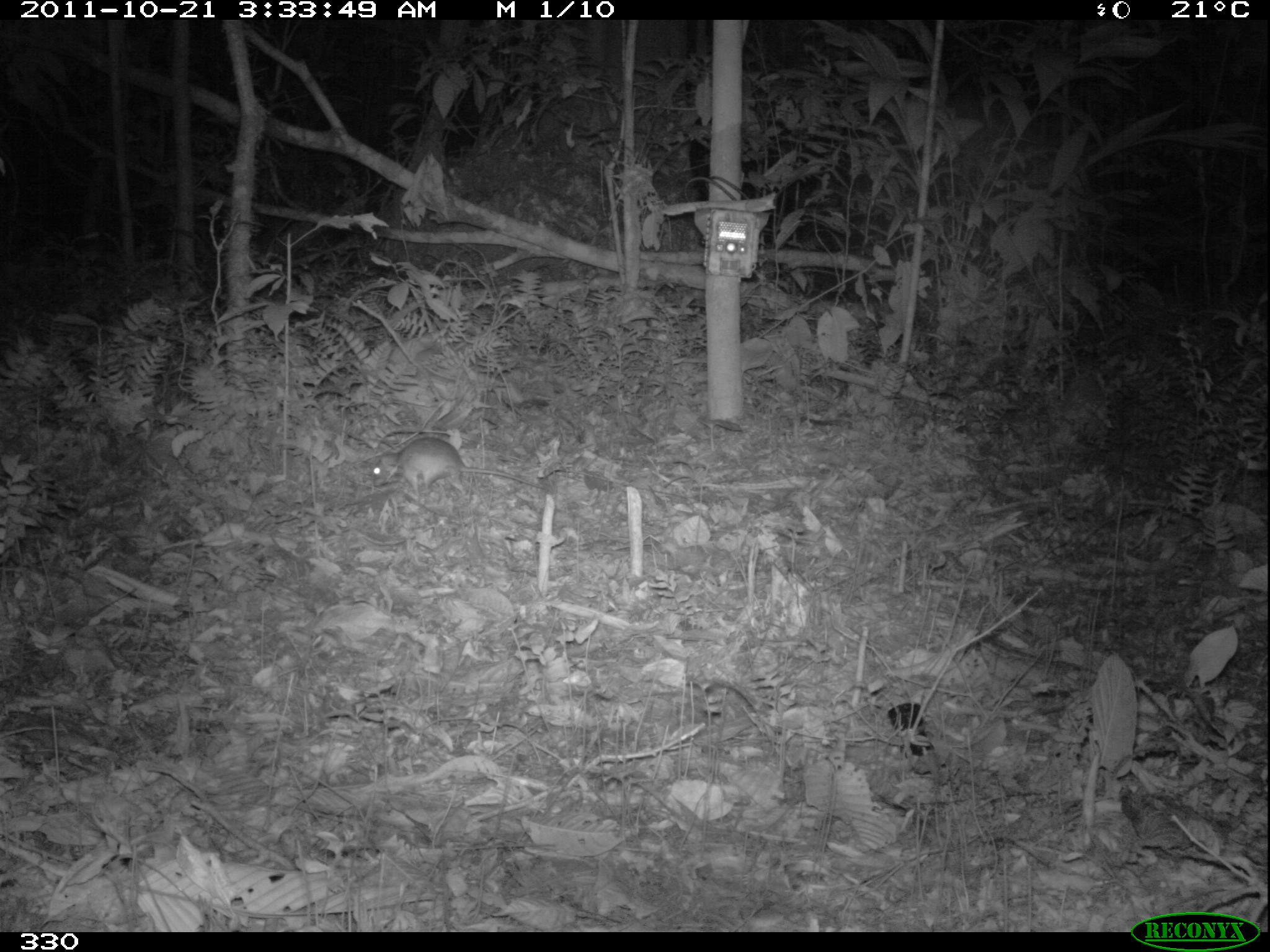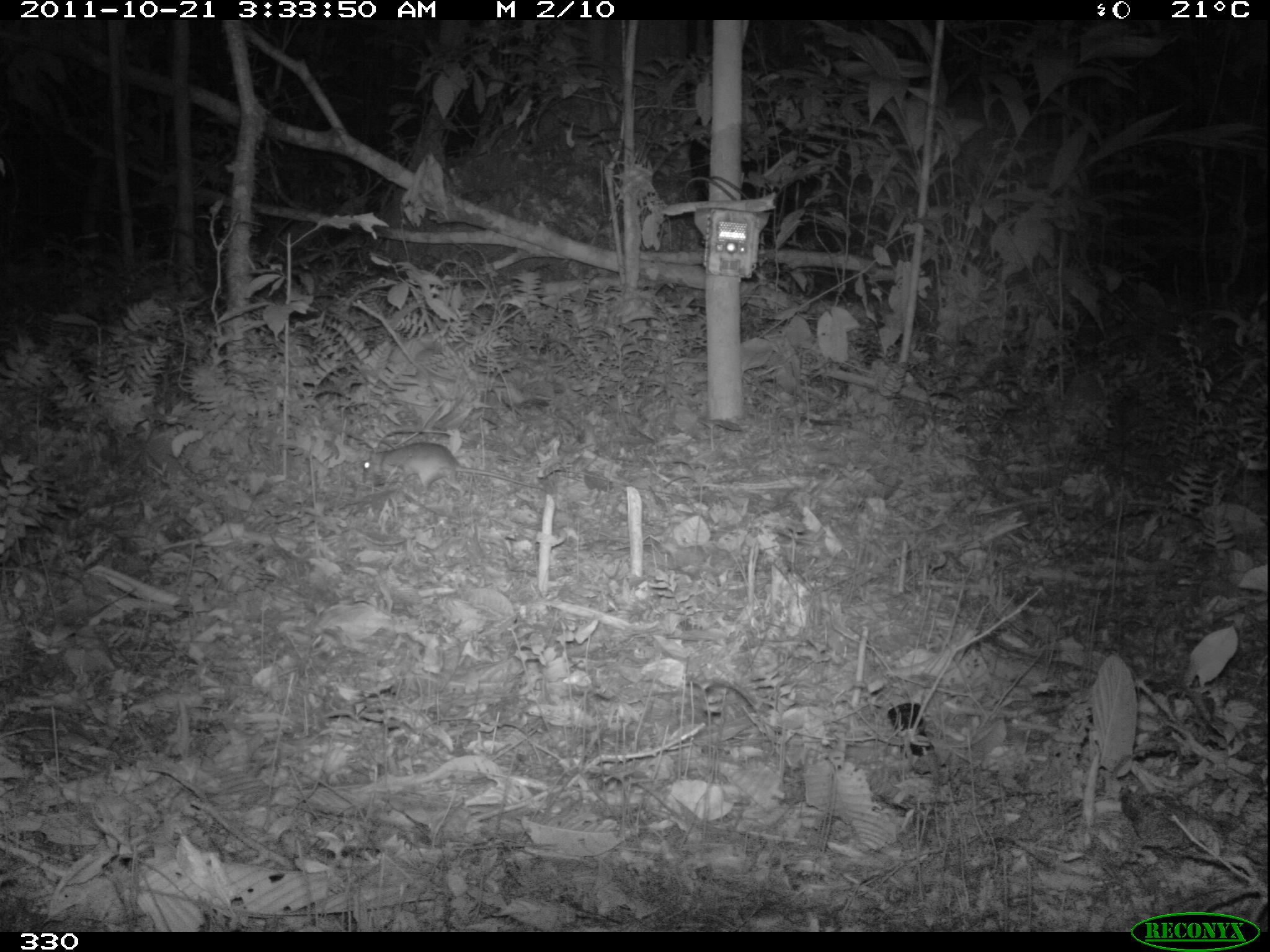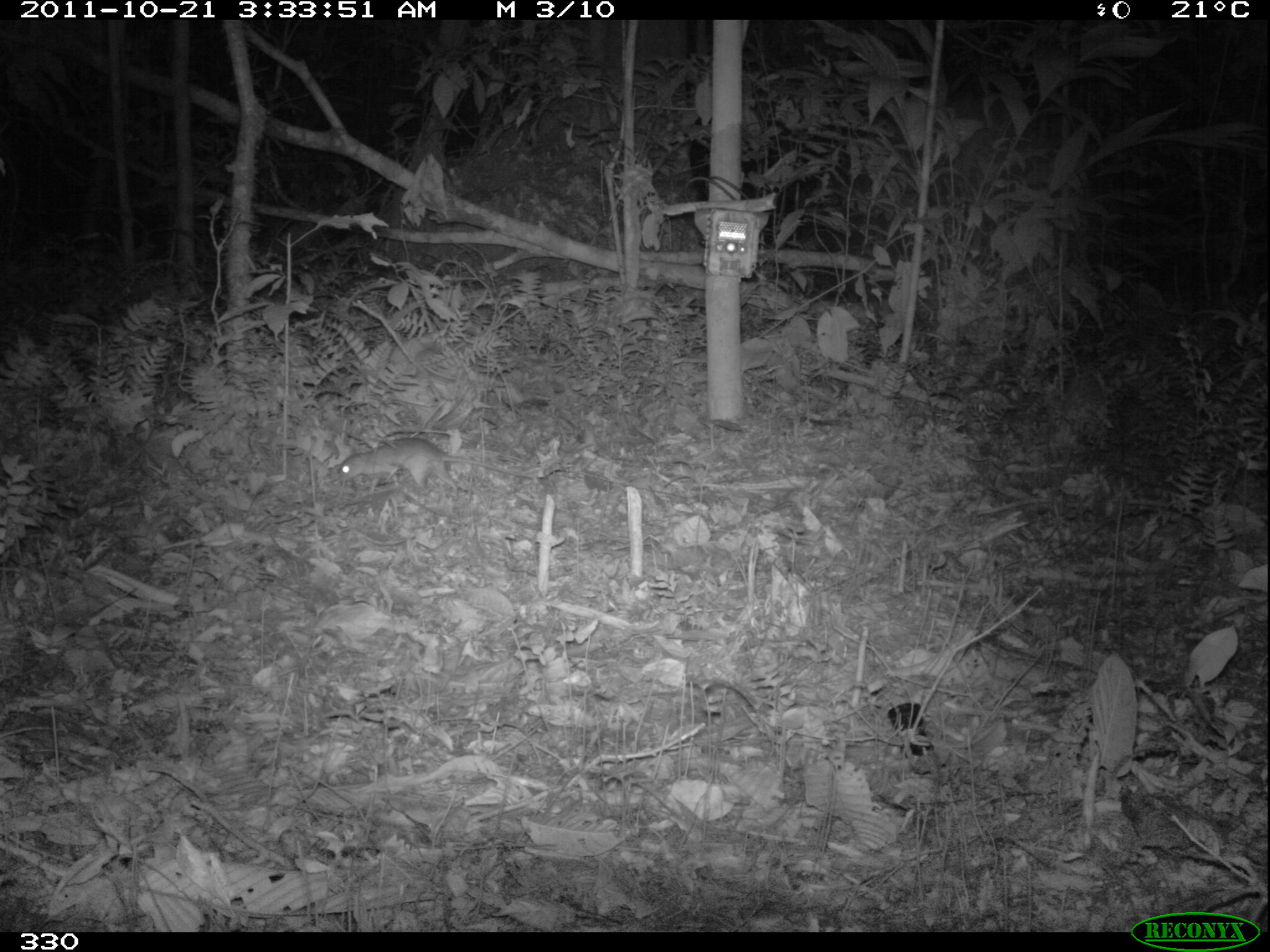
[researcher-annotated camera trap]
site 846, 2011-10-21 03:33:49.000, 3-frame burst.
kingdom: Animalia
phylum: Chordata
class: Mammalia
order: Rodentia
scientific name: Rodentia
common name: rodents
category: unknown rodent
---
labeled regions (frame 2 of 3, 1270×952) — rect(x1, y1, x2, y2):
unknown rodent: rect(360, 440, 546, 495)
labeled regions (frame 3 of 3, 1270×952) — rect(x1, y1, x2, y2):
unknown rodent: rect(336, 436, 536, 492)